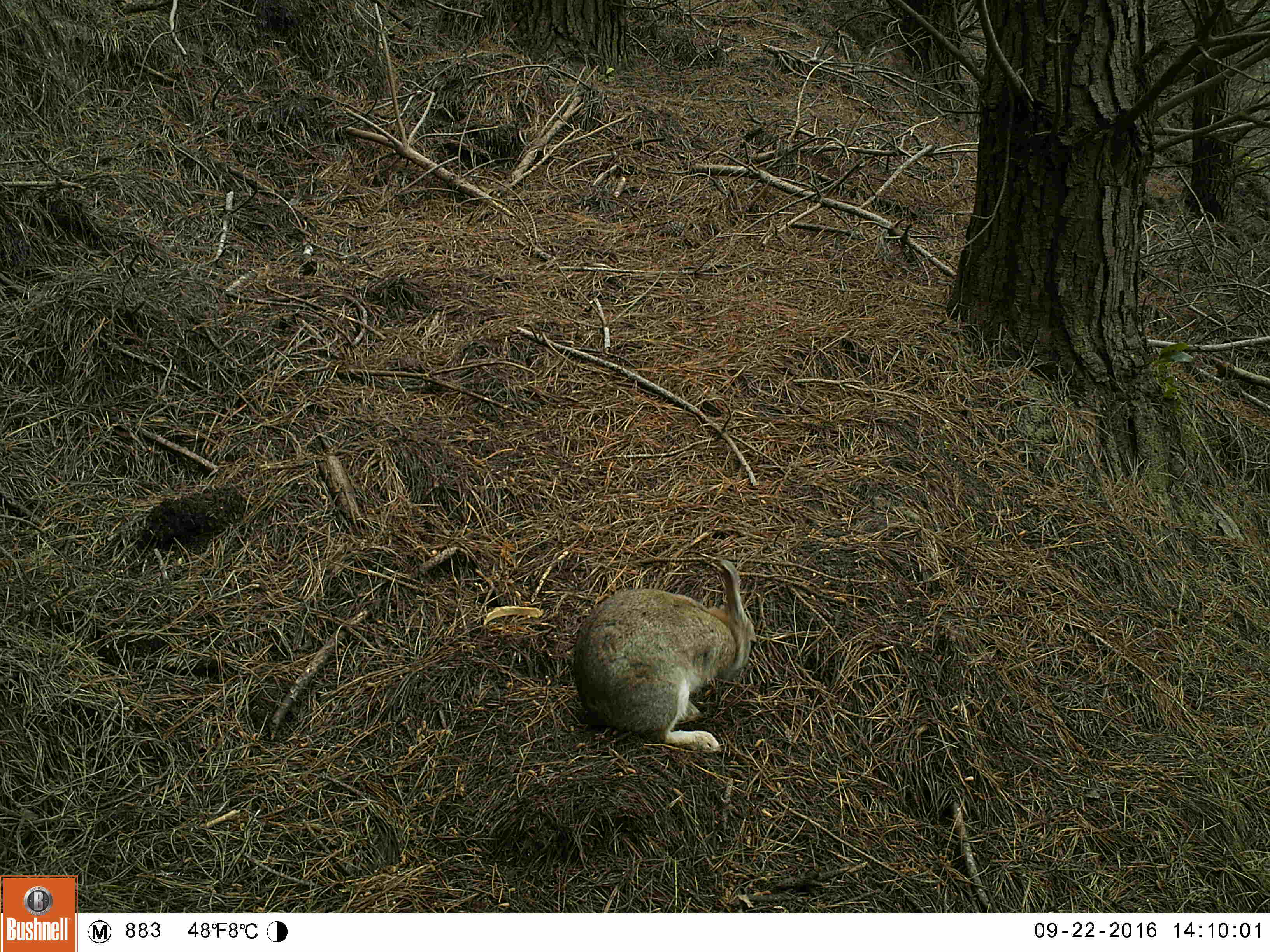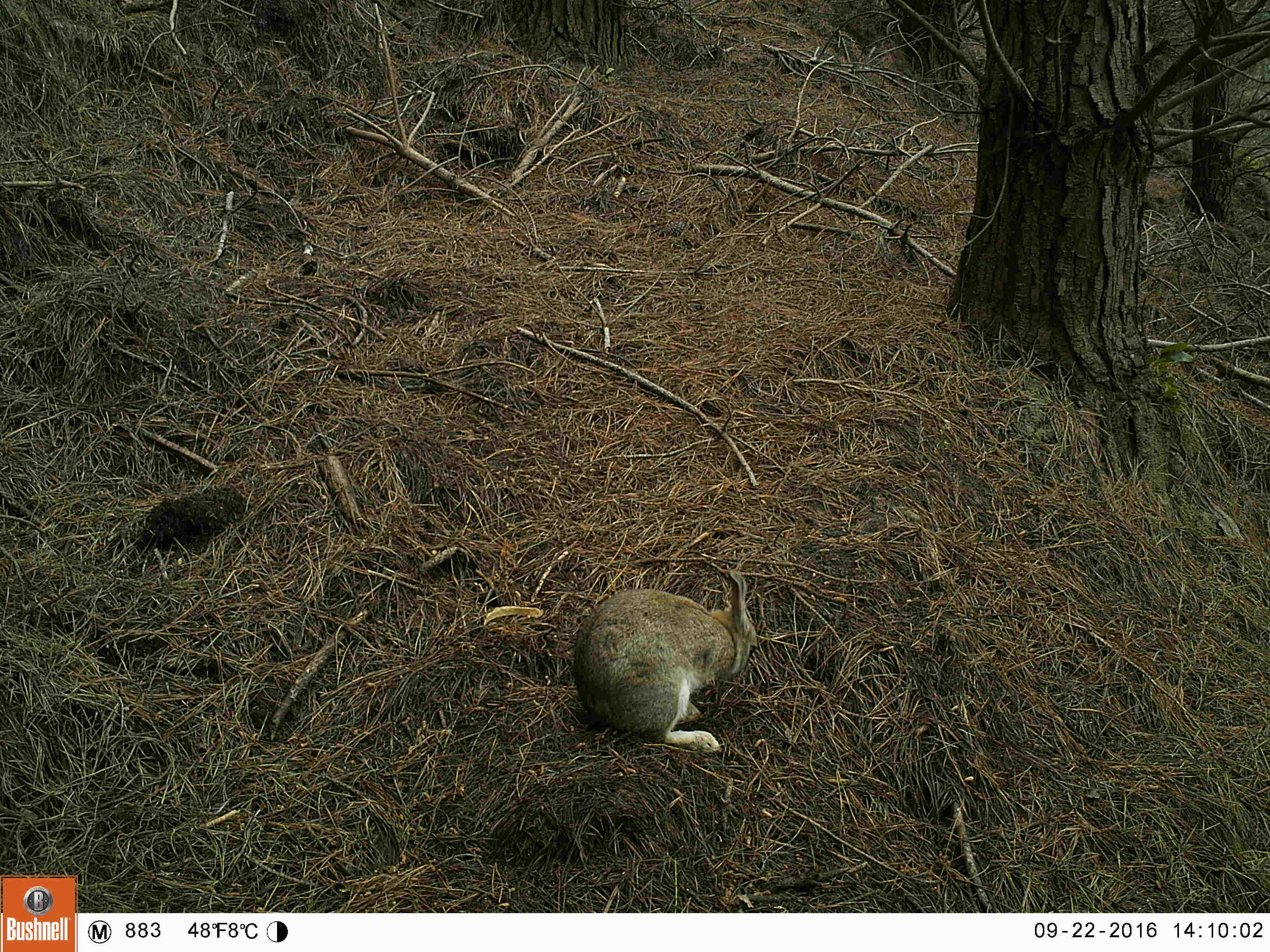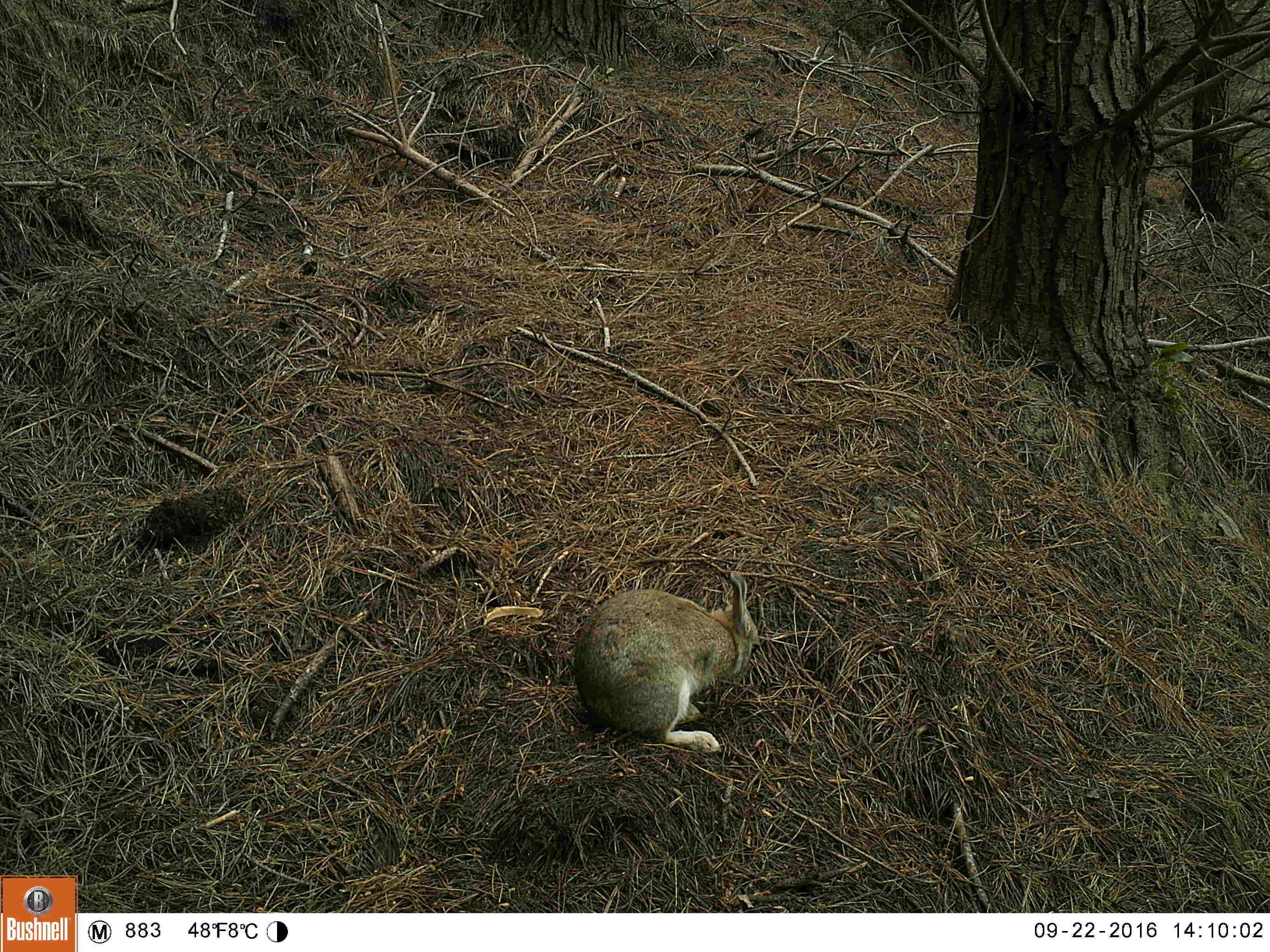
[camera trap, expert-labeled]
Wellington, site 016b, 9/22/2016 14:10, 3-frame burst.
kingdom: Animalia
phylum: Chordata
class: Mammalia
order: Lagomorpha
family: Leporidae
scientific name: Leporidae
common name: rabbit